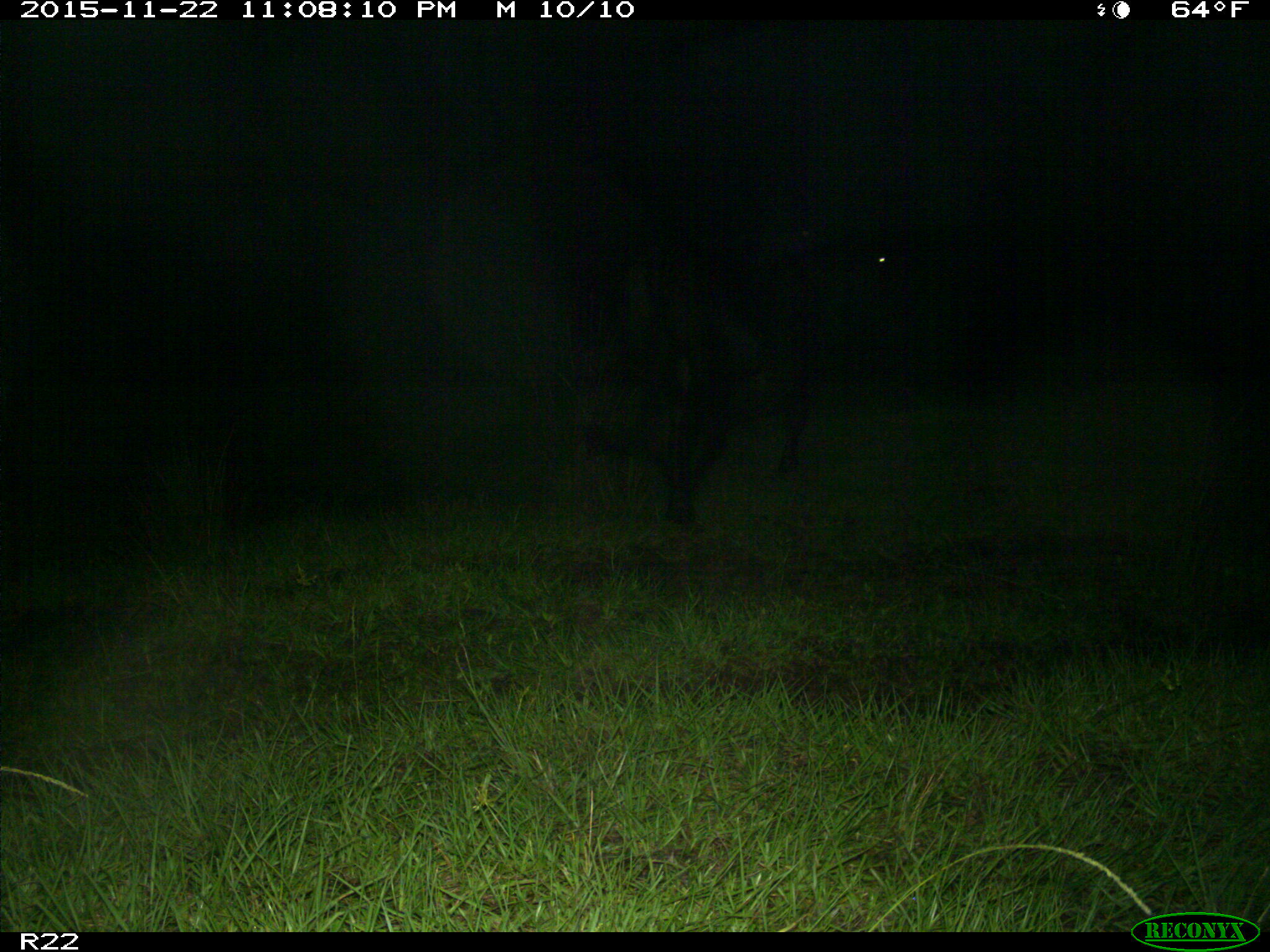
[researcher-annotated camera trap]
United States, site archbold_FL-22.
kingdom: Animalia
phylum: Chordata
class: Mammalia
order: Artiodactyla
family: Bovidae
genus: Bos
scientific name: Bos taurus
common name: domestic cow